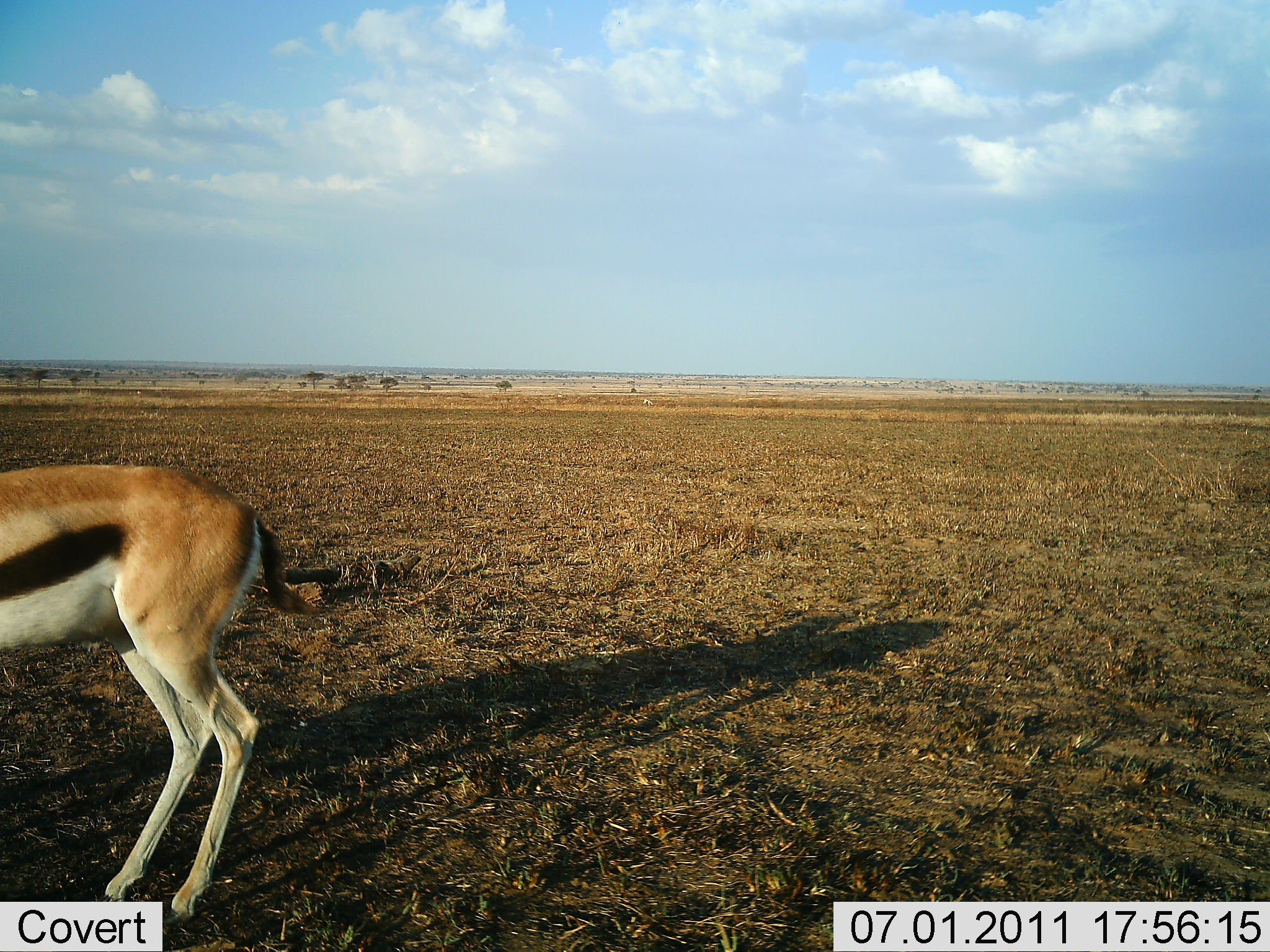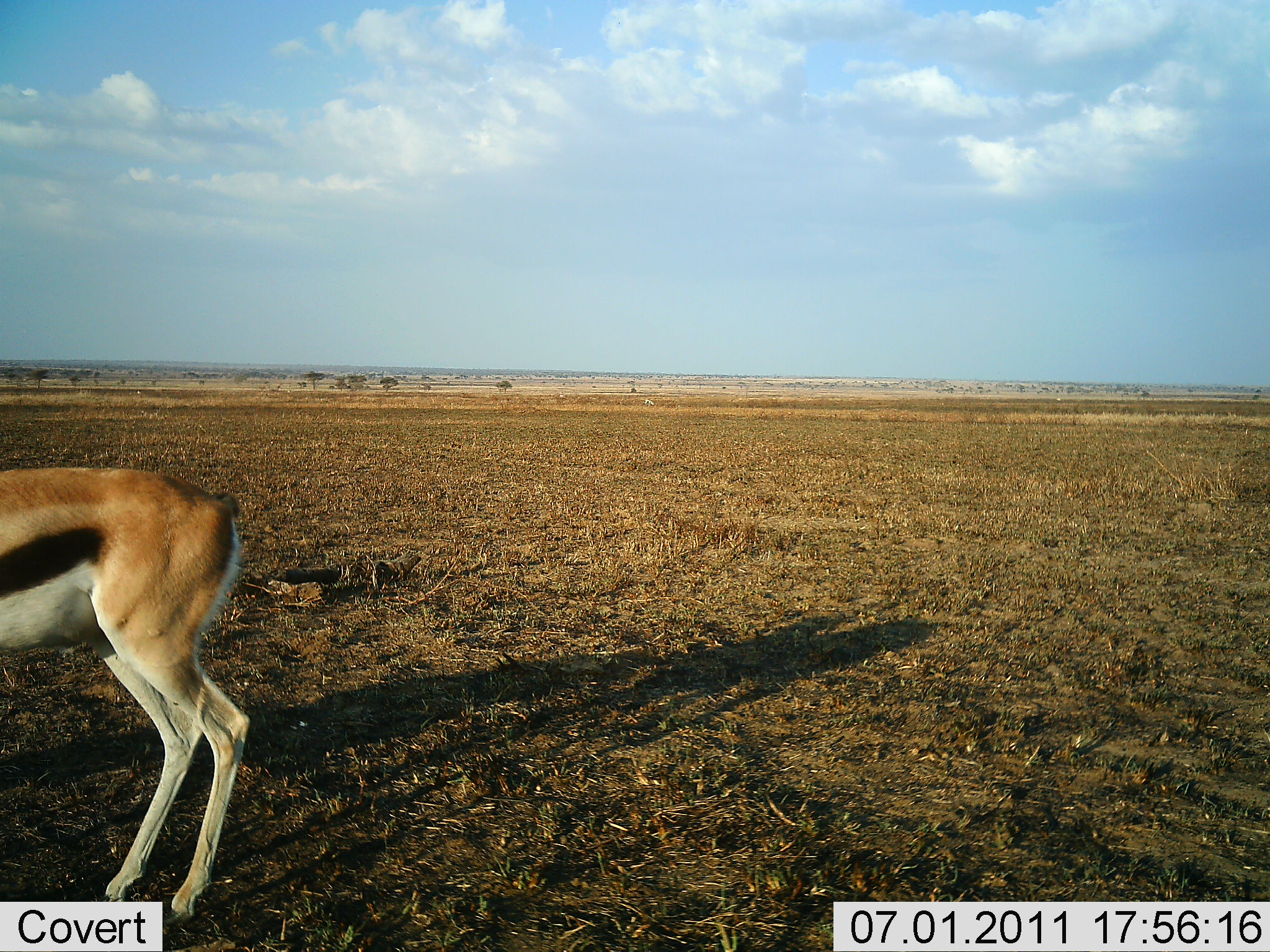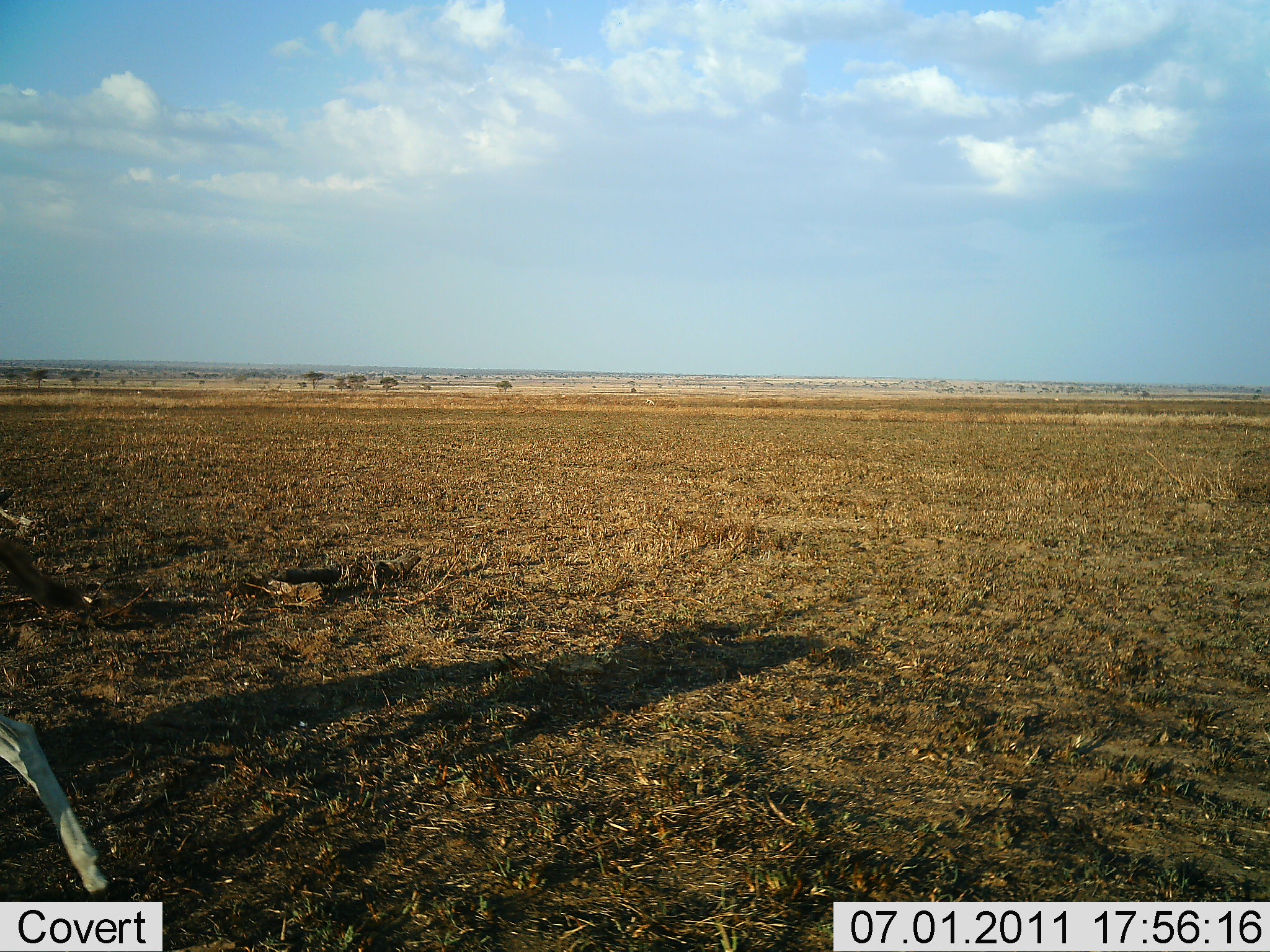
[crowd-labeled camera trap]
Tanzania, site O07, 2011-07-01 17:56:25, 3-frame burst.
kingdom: Animalia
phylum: Chordata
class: Mammalia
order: Artiodactyla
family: Bovidae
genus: Eudorcas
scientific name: Eudorcas thomsonii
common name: thomson's gazelle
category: gazellethomsons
Gazellethomsons (thomson's gazelle) (Eudorcas thomsonii), count 1. Behavior (volunteer vote fractions): standing 23%, resting 0%, moving 77%, interacting 0%. Young present (vote fraction): 0%. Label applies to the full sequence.